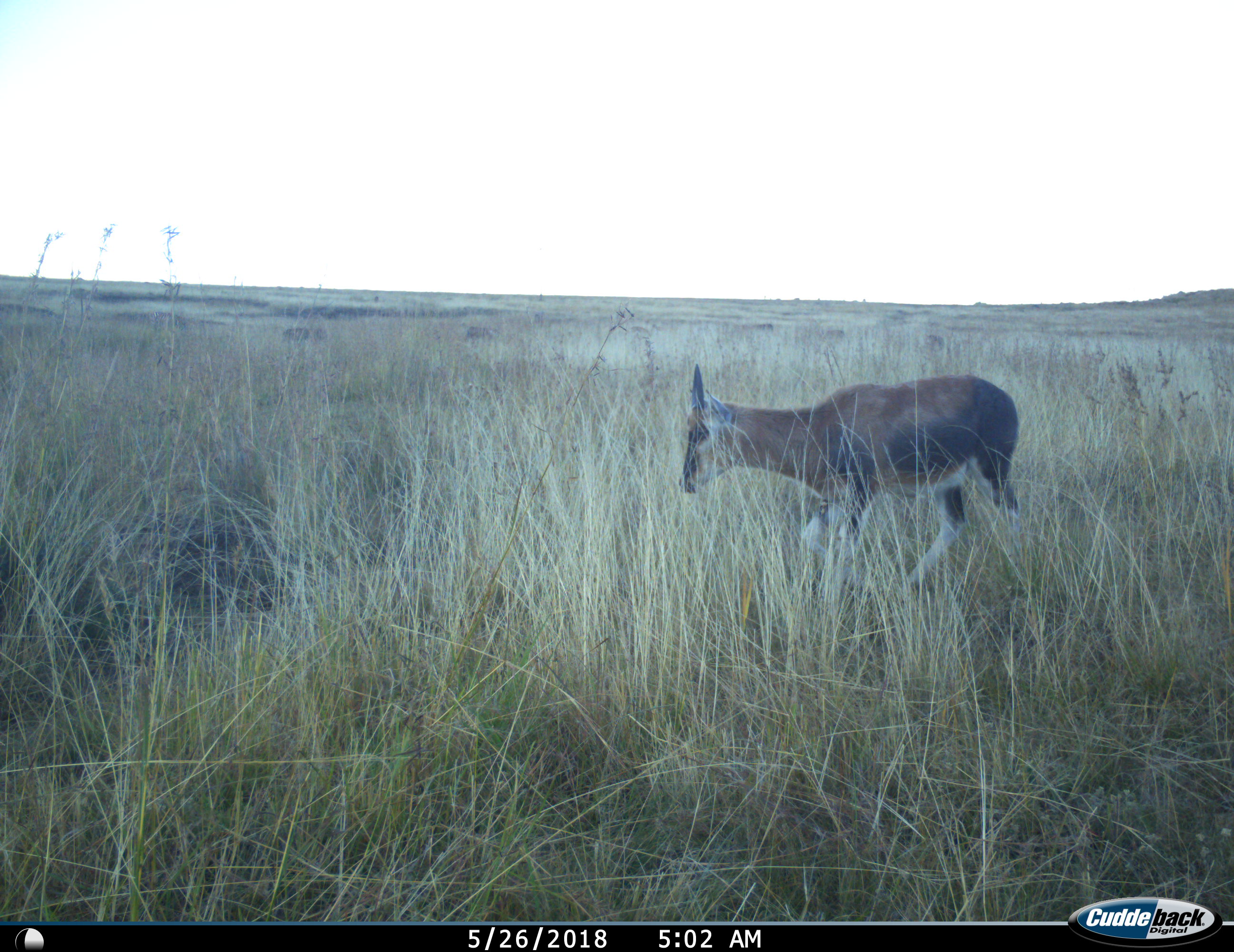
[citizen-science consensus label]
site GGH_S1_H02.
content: unidentified animal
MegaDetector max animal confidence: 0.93